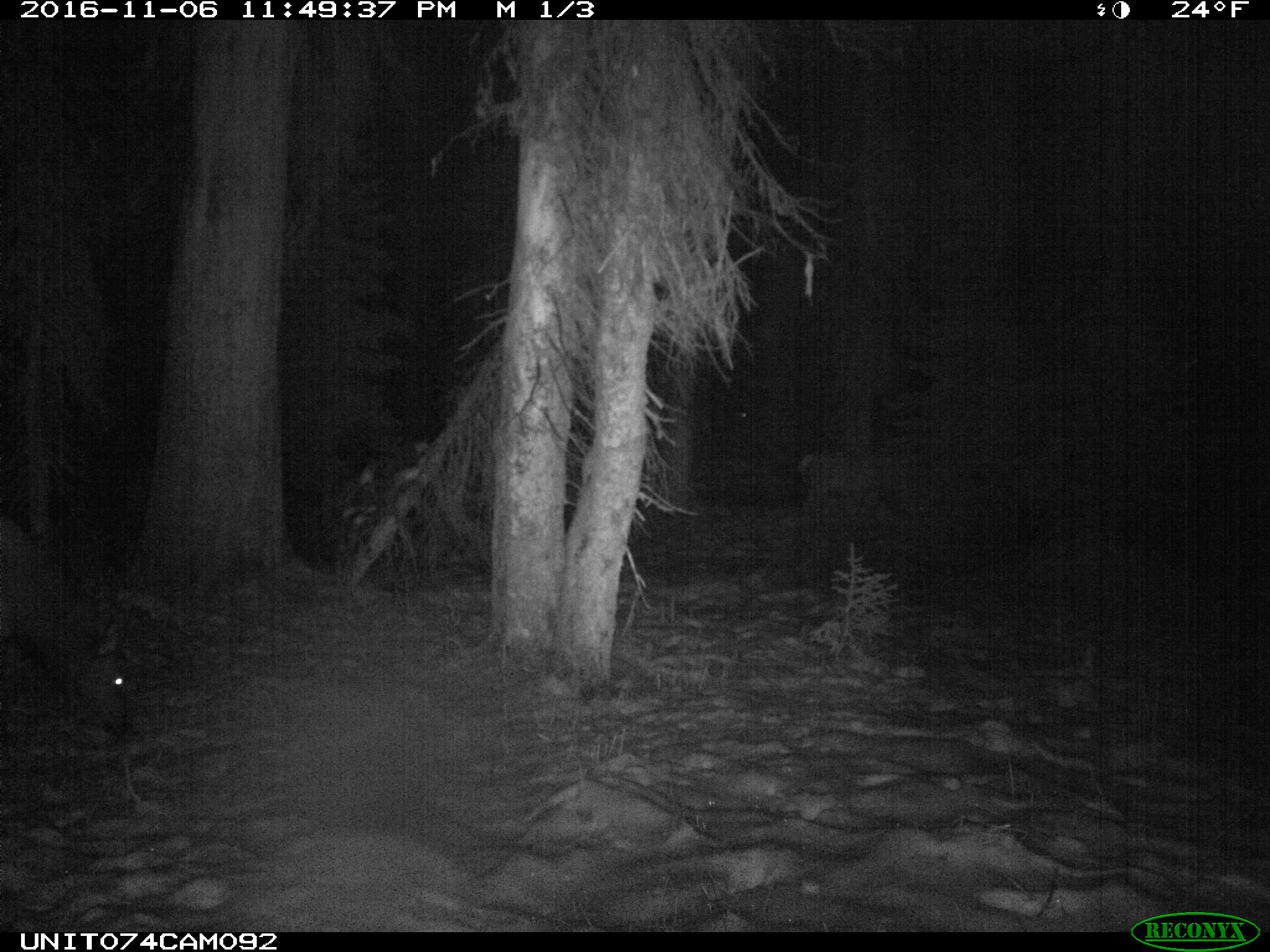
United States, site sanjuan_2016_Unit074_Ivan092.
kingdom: Animalia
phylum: Chordata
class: Mammalia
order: Artiodactyla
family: Cervidae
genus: Cervus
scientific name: Cervus elaphus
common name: red deer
Cervus elaphus (red deer).